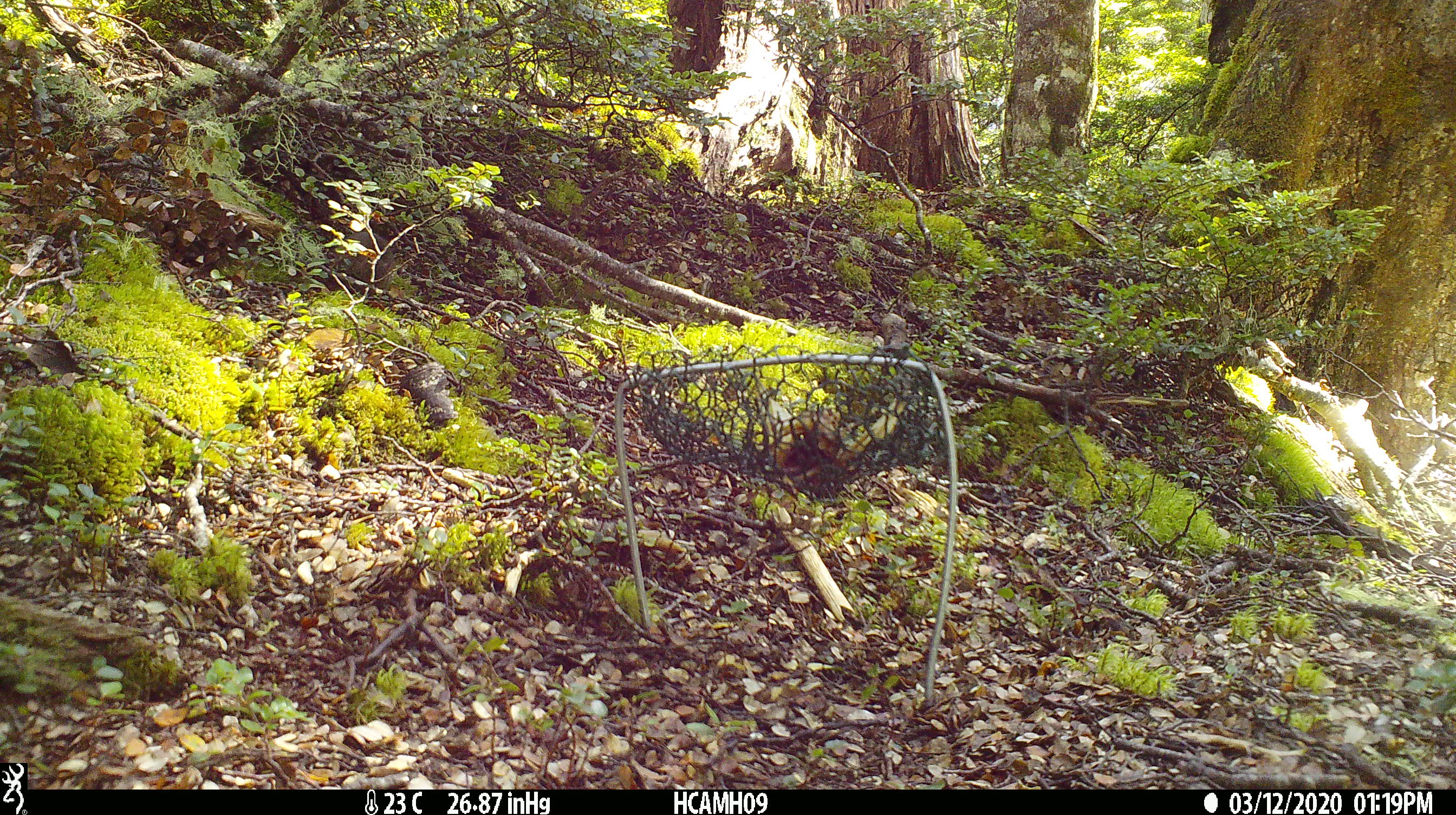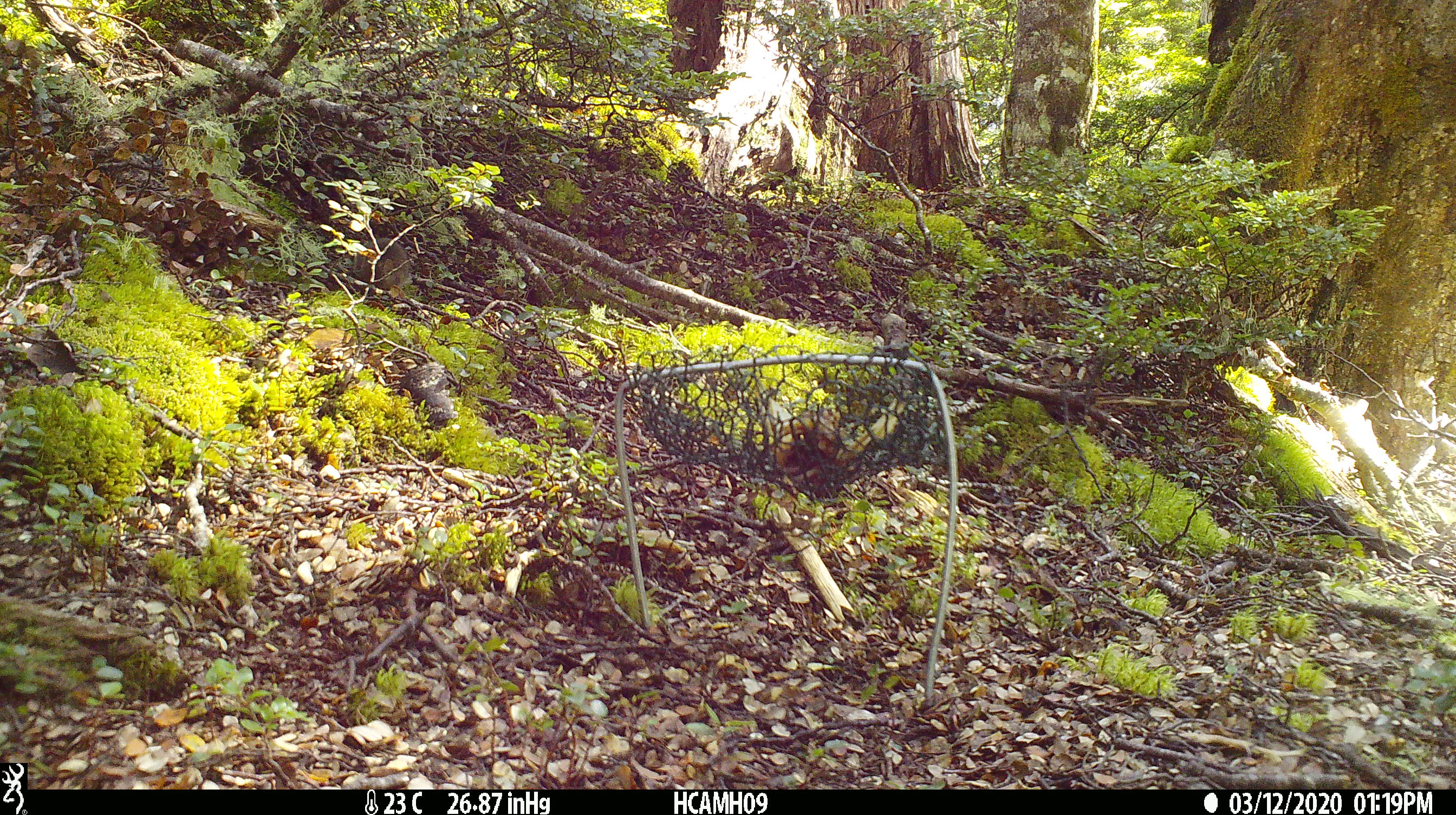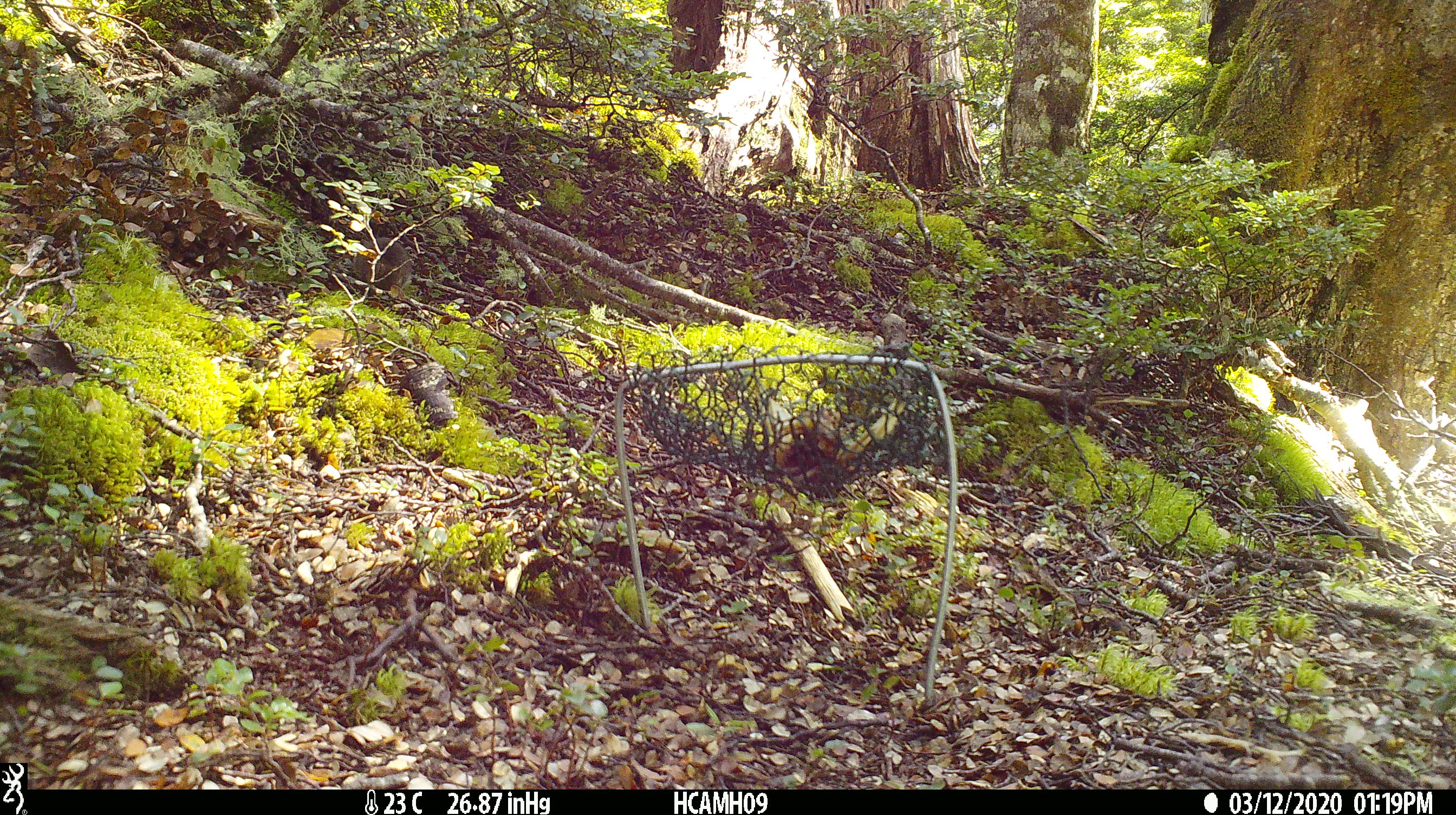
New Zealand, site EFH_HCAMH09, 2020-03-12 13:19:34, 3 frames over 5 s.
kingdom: Animalia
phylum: Chordata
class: Mammalia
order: Rodentia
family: Muridae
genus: Mus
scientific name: Mus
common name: mouse